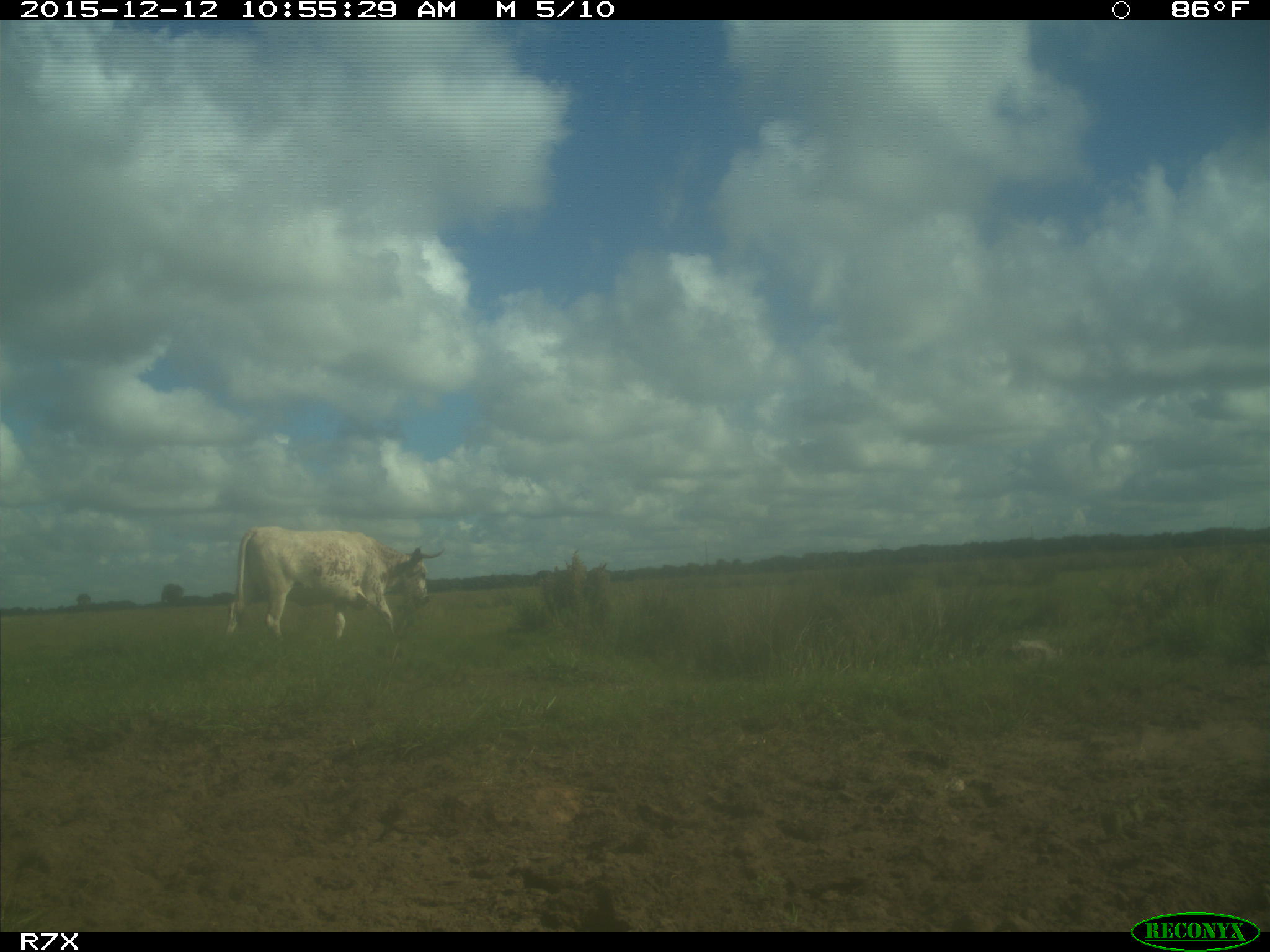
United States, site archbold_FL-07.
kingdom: Animalia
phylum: Chordata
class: Mammalia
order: Artiodactyla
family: Bovidae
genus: Bos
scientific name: Bos taurus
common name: domestic cow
Bos taurus (domestic cow).